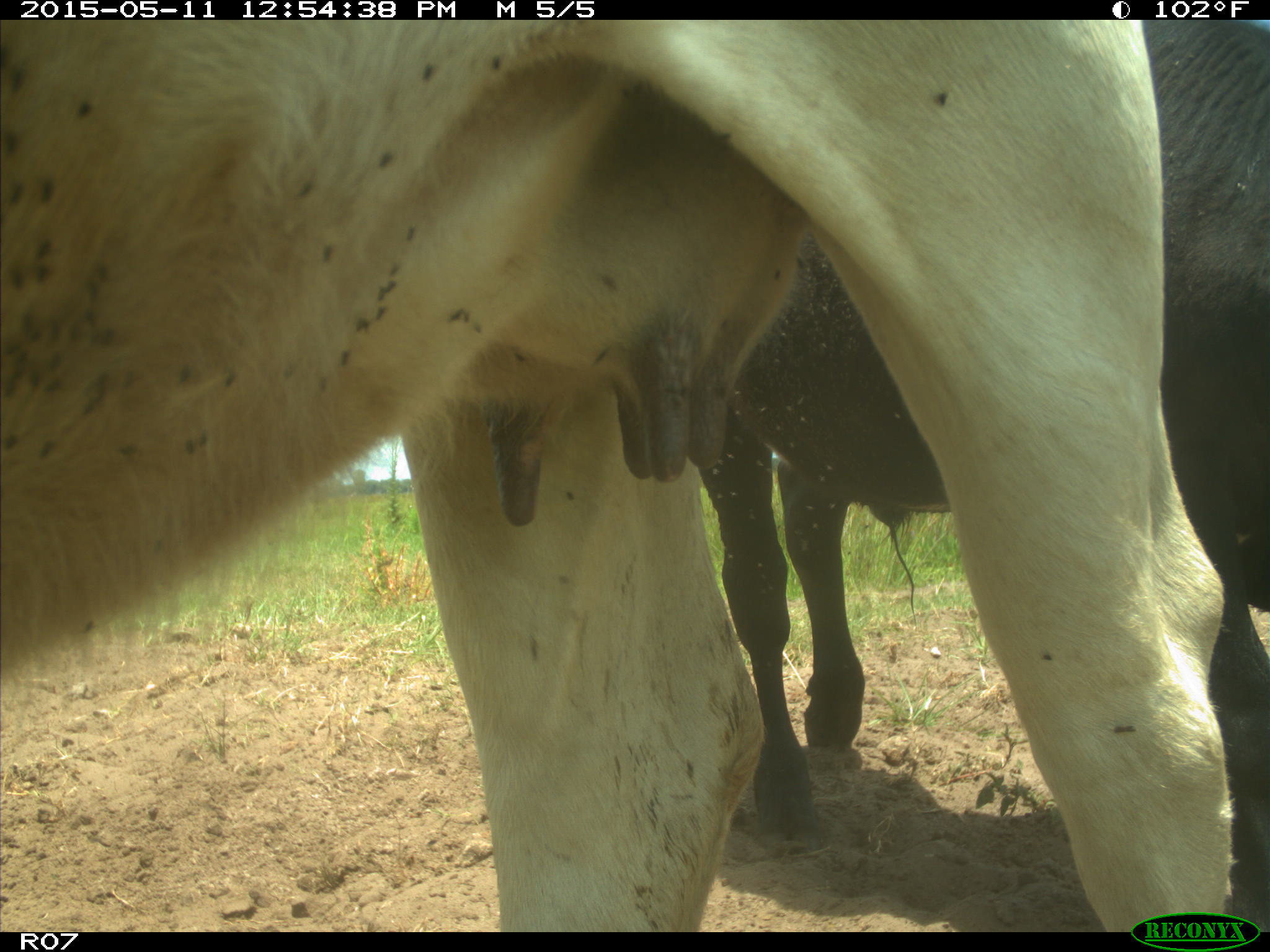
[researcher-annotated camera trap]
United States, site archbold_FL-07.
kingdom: Animalia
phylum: Chordata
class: Mammalia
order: Artiodactyla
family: Bovidae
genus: Bos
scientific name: Bos taurus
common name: domestic cow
Bos taurus (domestic cow).